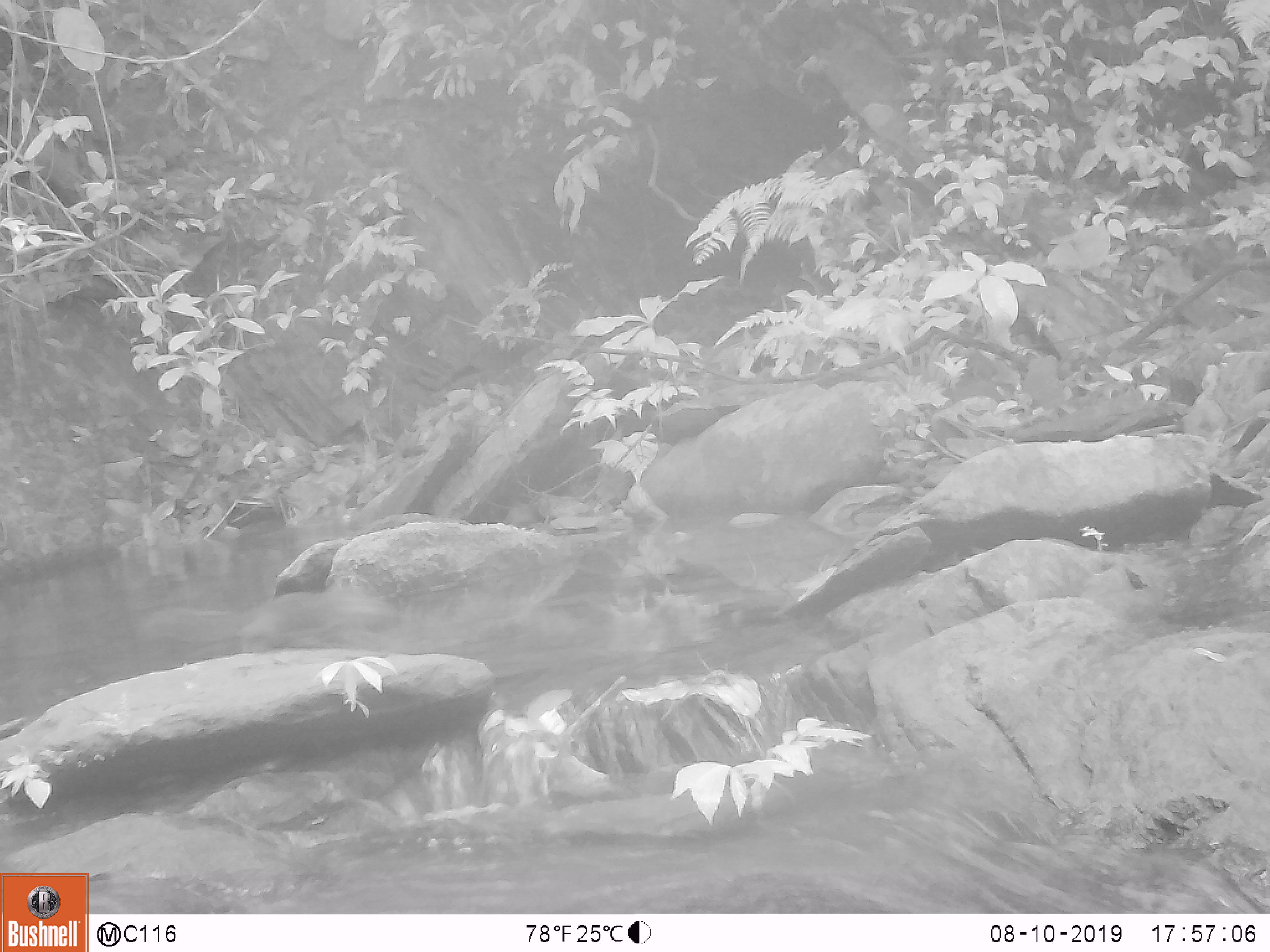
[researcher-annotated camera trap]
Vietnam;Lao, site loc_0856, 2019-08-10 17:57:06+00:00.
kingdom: Animalia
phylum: Chordata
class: Mammalia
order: Rodentia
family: Sciuridae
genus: Dremomys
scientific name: Dremomys rufigenis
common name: red-cheeked squirrel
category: red cheeked squirrel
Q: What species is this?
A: Red cheeked squirrel (red-cheeked squirrel) (Dremomys rufigenis).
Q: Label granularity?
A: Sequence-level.